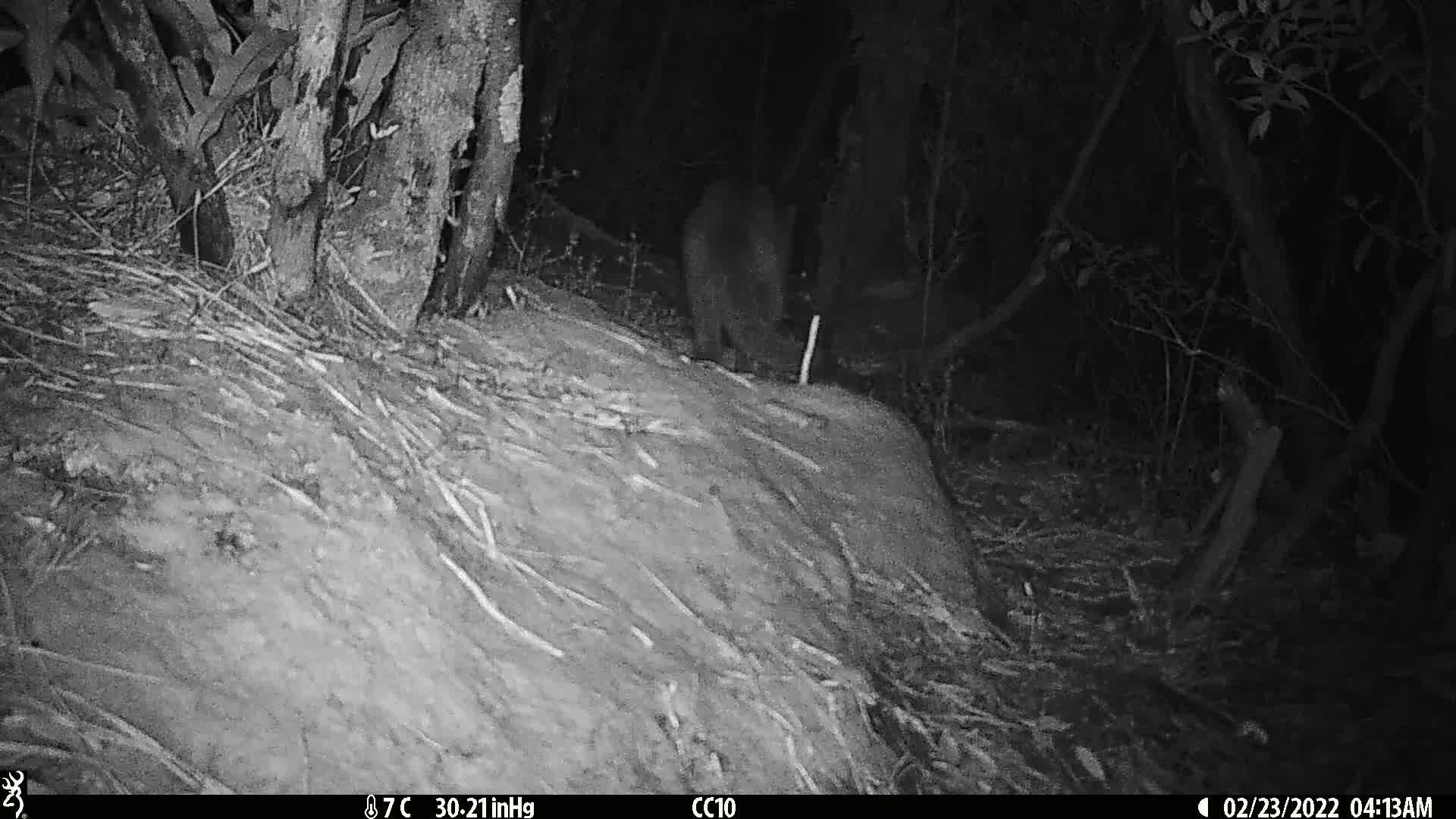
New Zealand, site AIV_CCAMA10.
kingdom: Animalia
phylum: Chordata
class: Mammalia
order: Carnivora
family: Felidae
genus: Felis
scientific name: Felis catus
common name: domestic cat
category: cat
Cat (domestic cat) (Felis catus).